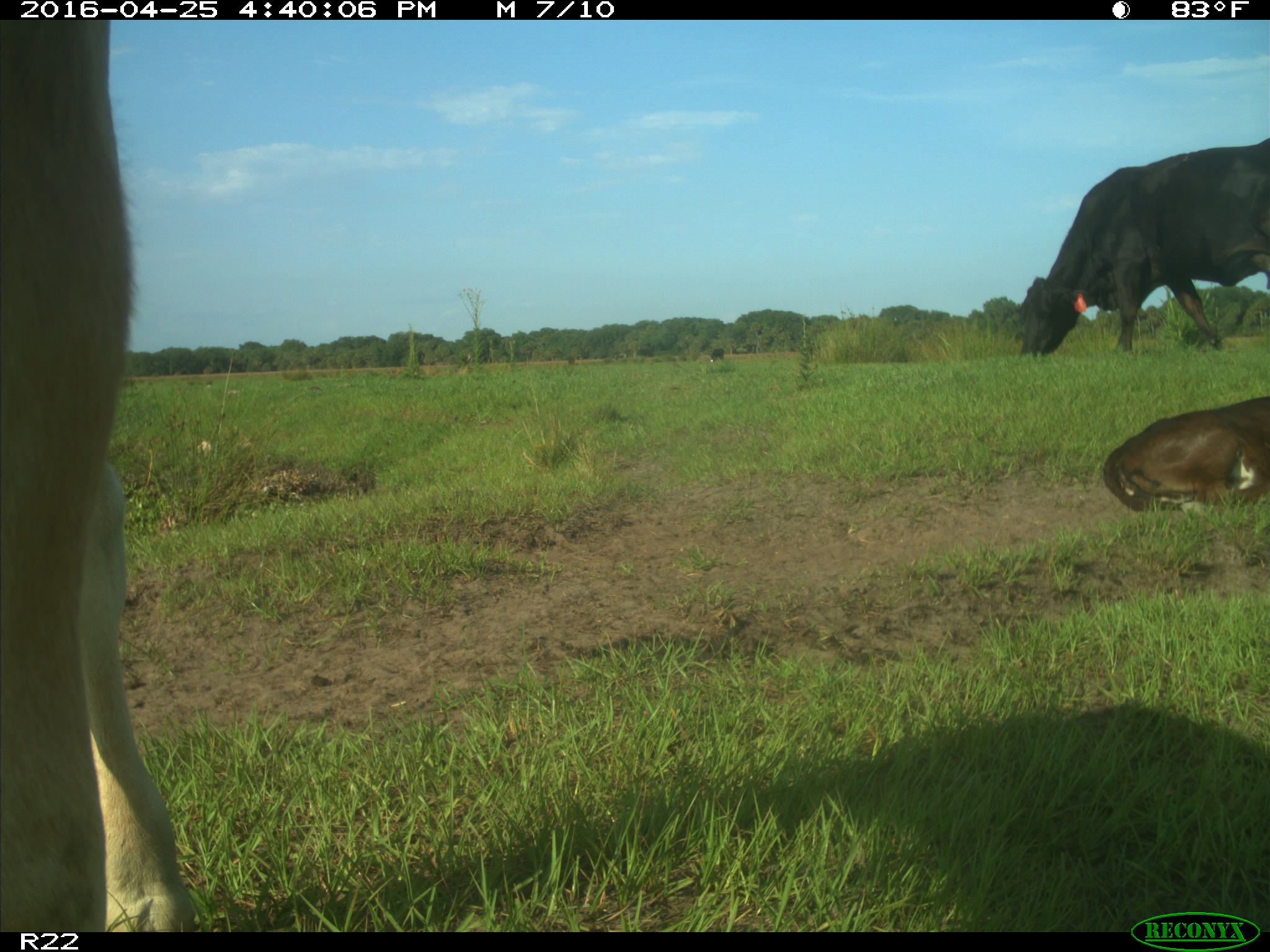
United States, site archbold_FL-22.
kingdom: Animalia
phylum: Chordata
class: Mammalia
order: Artiodactyla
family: Bovidae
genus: Bos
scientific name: Bos taurus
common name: domestic cow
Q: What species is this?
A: Bos taurus (domestic cow).